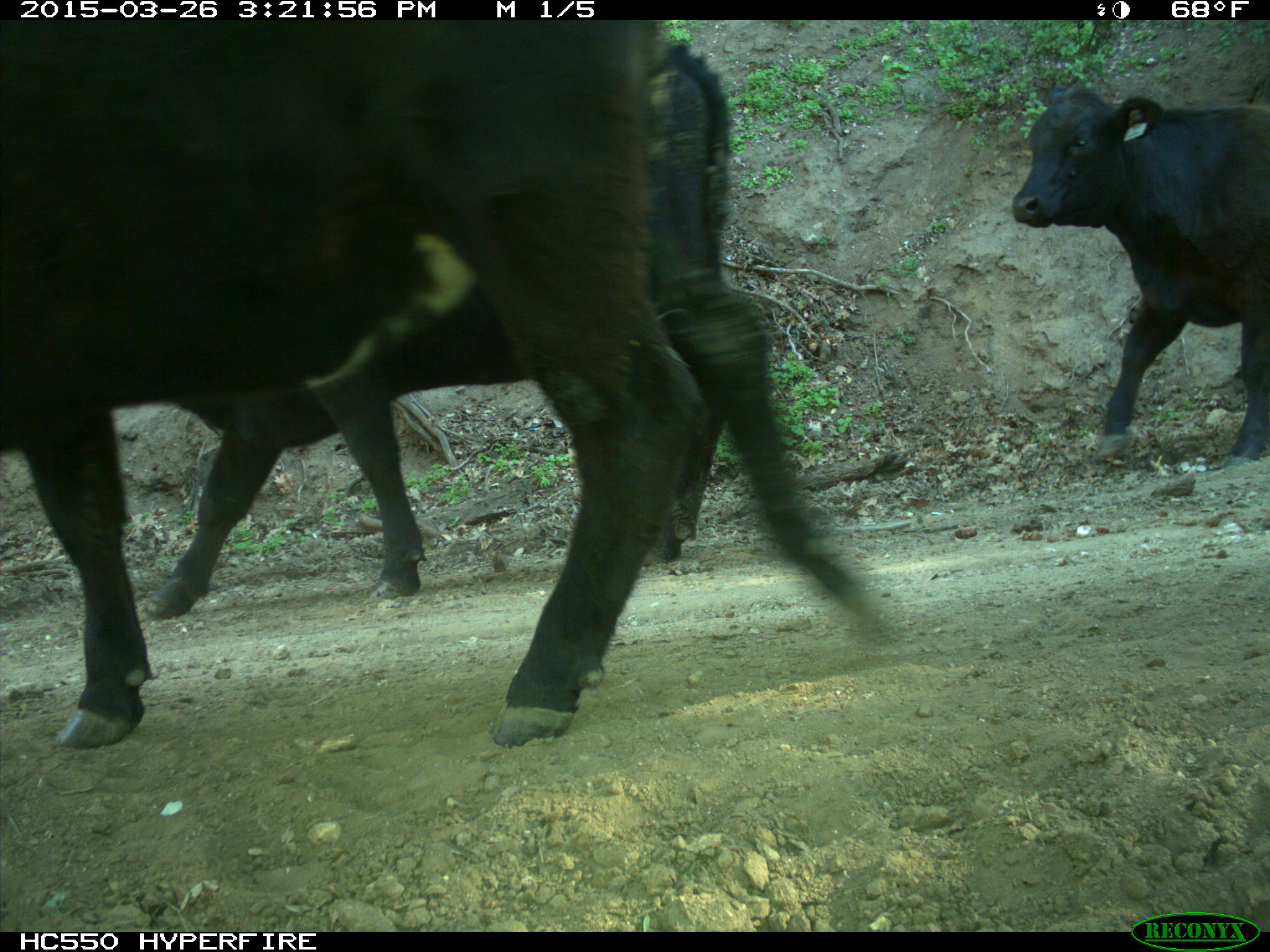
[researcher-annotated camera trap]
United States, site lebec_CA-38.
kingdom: Animalia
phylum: Chordata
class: Mammalia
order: Artiodactyla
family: Bovidae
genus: Bos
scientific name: Bos taurus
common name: domestic cow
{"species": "Bos taurus (domestic cow)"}